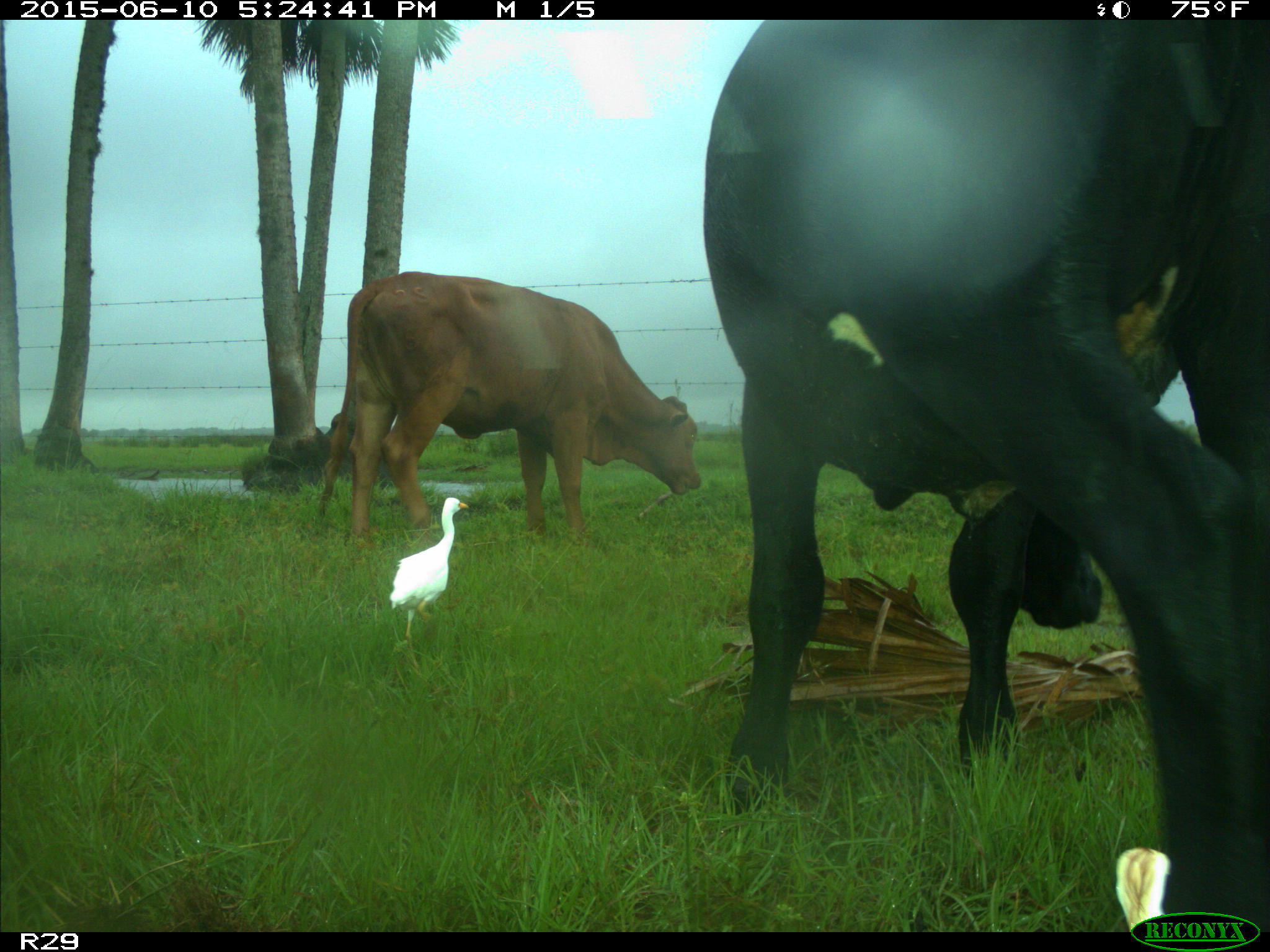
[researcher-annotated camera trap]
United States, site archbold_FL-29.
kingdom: Animalia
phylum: Chordata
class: Mammalia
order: Artiodactyla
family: Bovidae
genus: Bos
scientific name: Bos taurus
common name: domestic cow